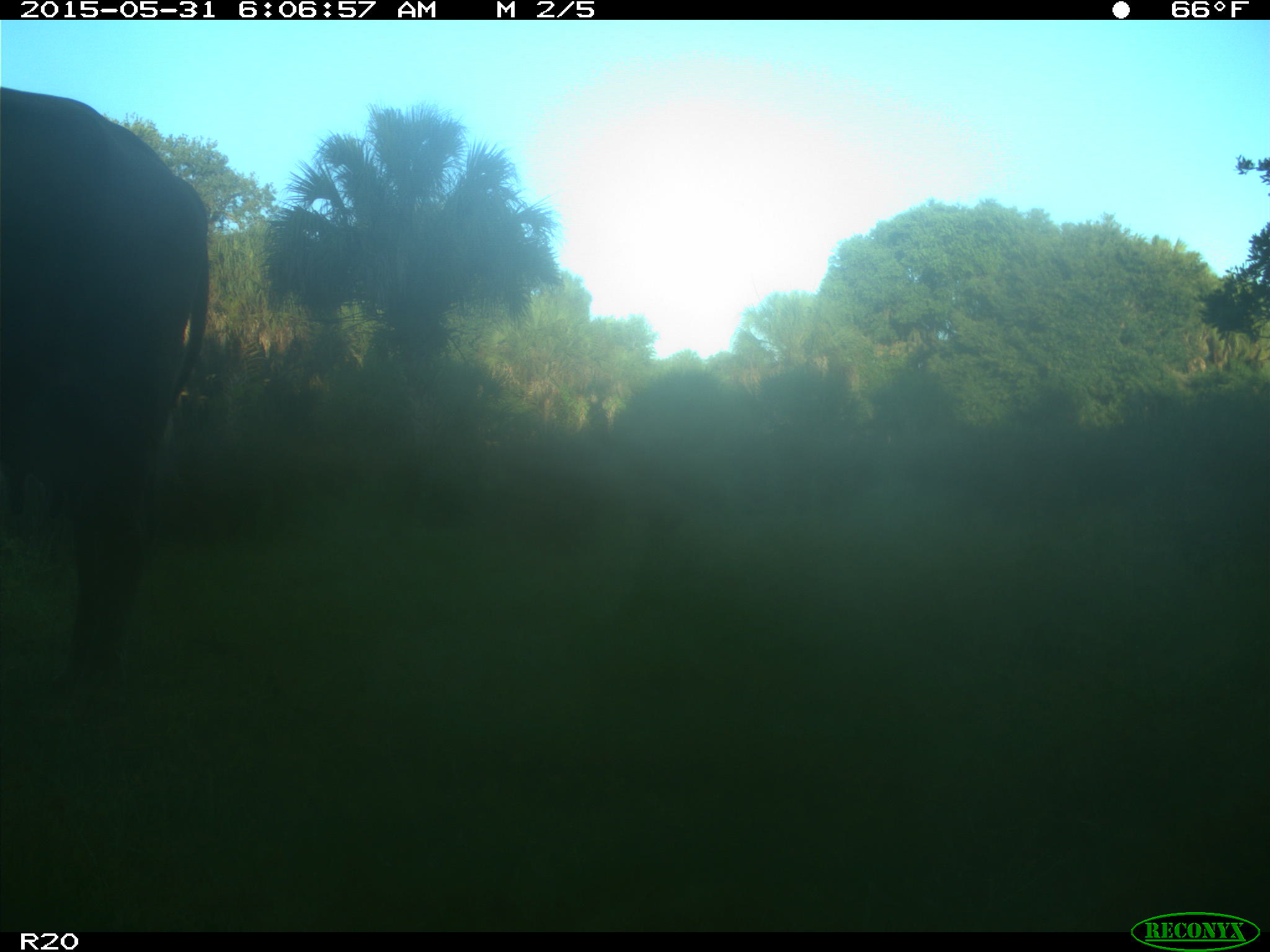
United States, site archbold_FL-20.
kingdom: Animalia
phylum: Chordata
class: Mammalia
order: Artiodactyla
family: Bovidae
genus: Bos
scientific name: Bos taurus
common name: domestic cow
Bos taurus (domestic cow).